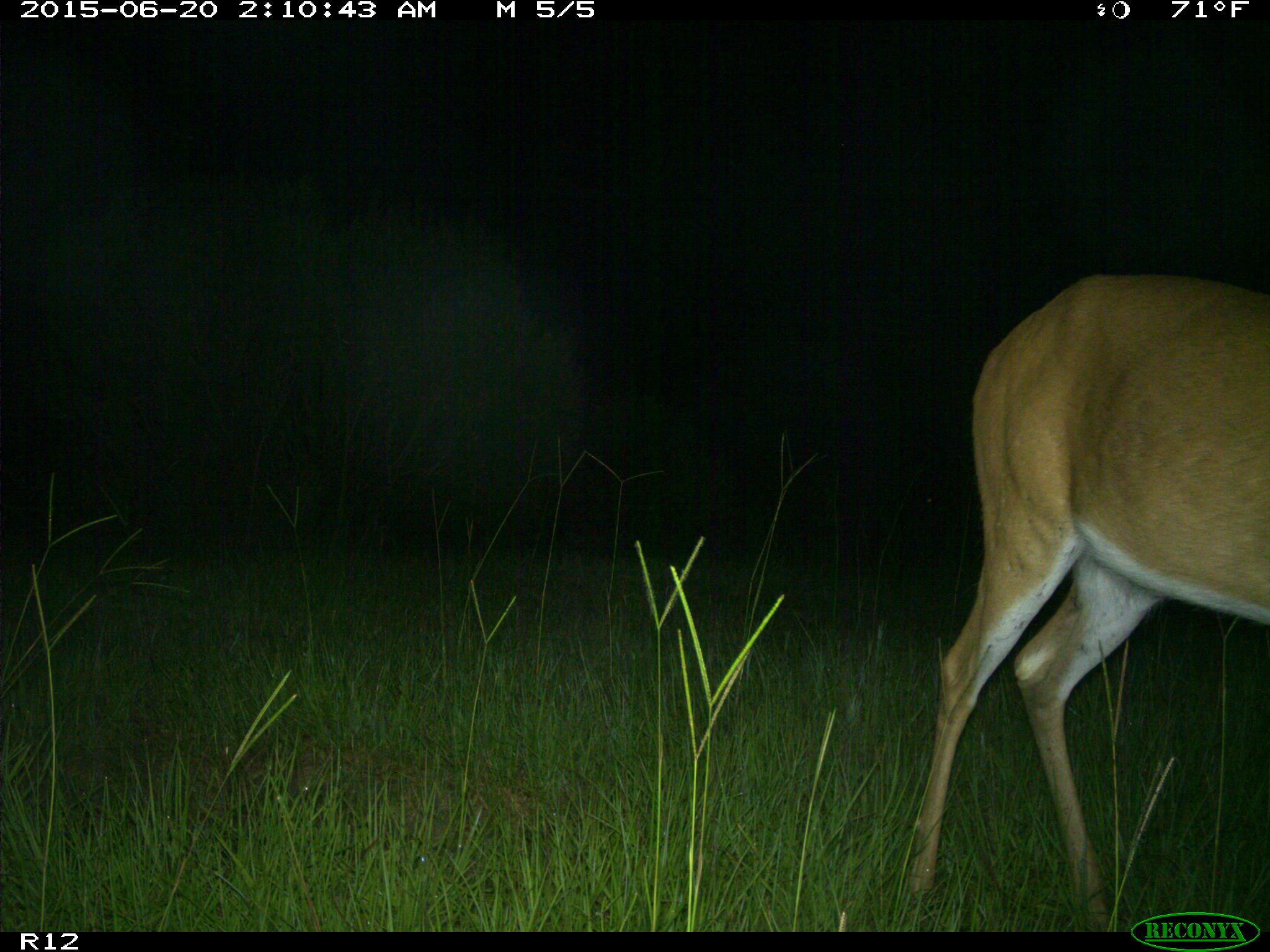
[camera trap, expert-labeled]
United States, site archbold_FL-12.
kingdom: Animalia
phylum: Chordata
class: Mammalia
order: Artiodactyla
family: Cervidae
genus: Odocoileus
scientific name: Odocoileus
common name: deer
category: unidentified deer